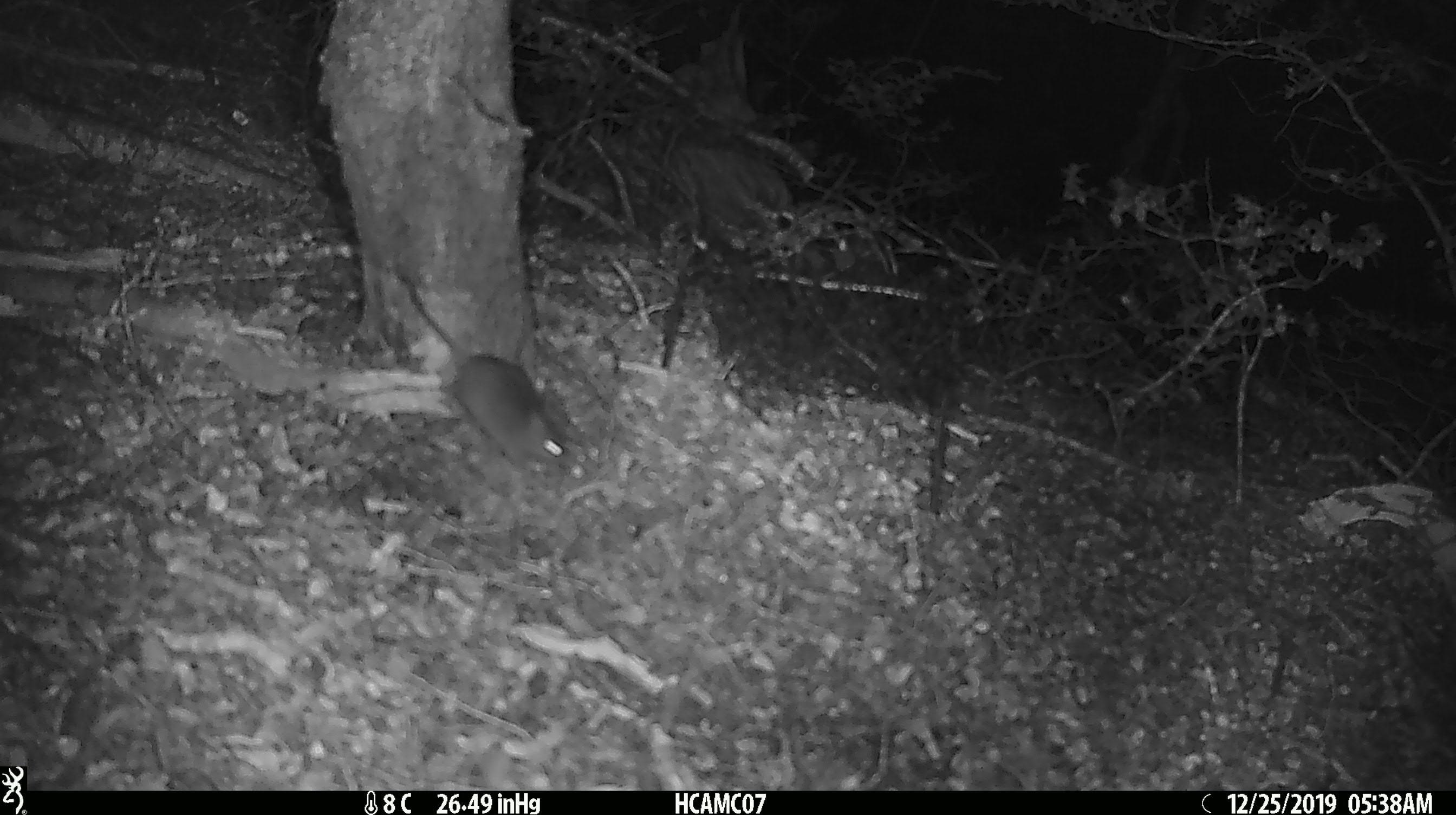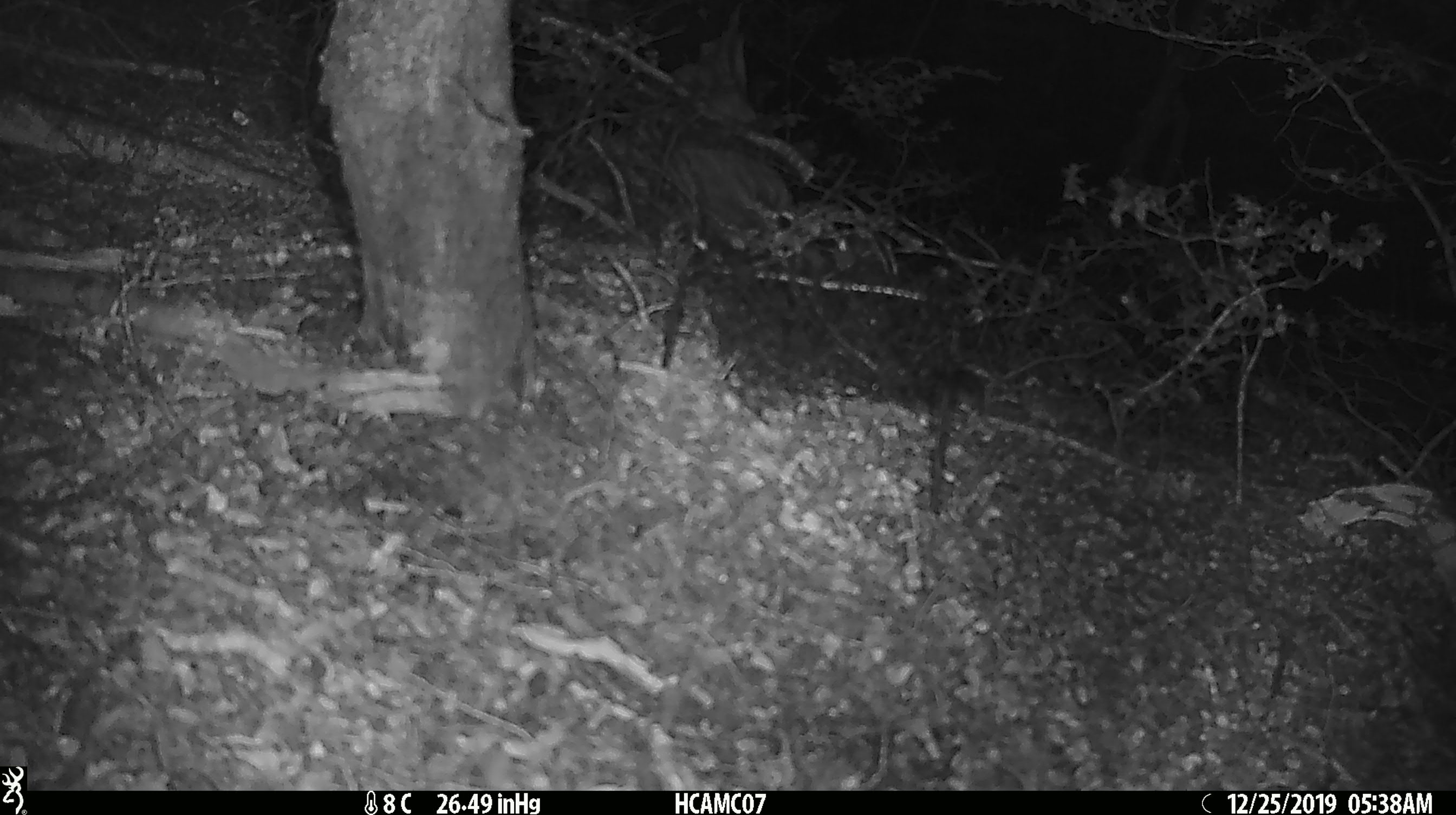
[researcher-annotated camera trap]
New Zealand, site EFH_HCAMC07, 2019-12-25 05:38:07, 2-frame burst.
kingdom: Animalia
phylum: Chordata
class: Mammalia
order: Rodentia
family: Muridae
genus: Mus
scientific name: Mus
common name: mouse